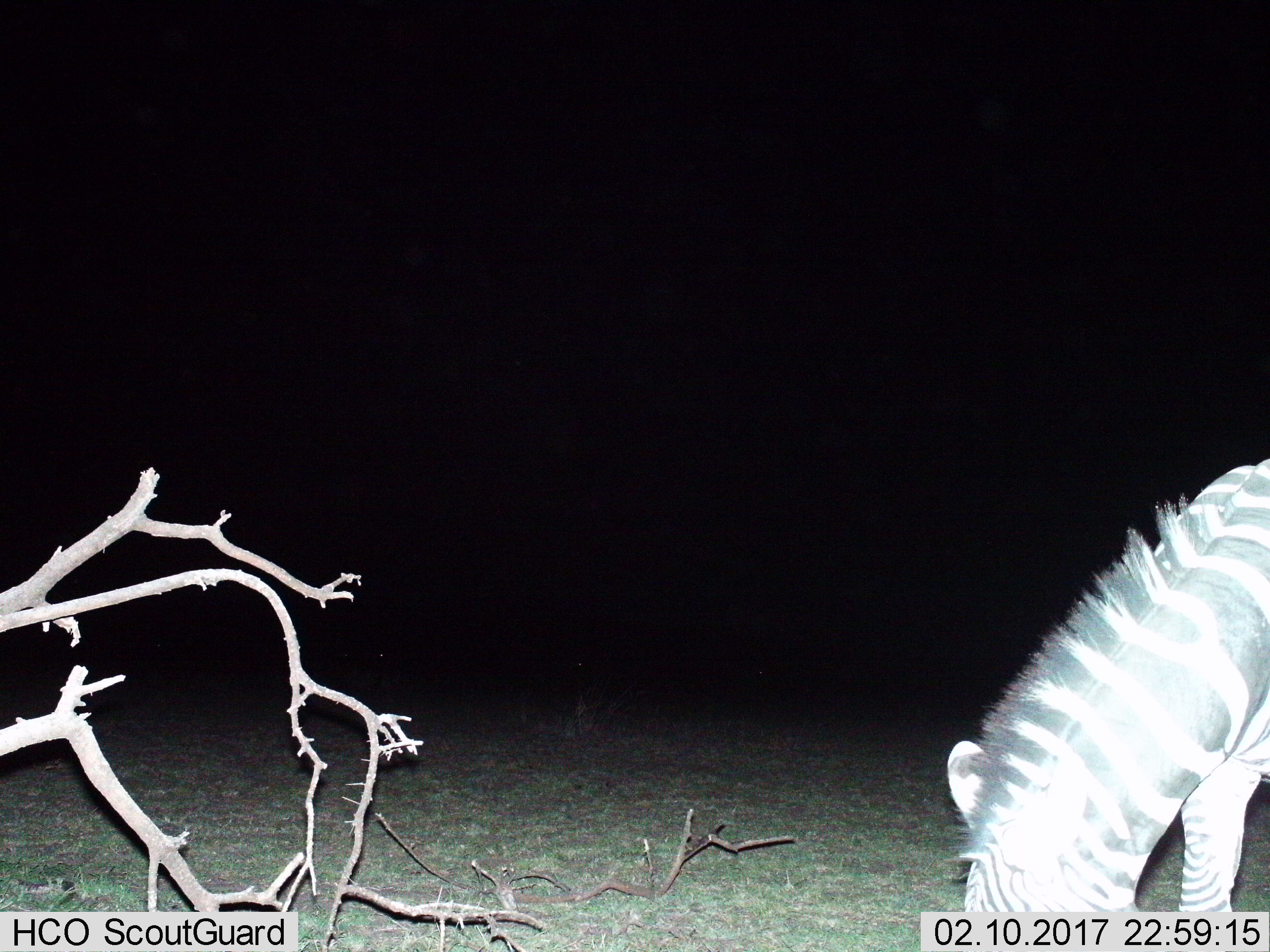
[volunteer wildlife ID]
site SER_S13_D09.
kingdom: Animalia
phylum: Chordata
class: Mammalia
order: Perissodactyla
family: Equidae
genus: Equus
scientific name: Equus quagga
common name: plains zebra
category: zebraplains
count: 1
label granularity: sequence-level